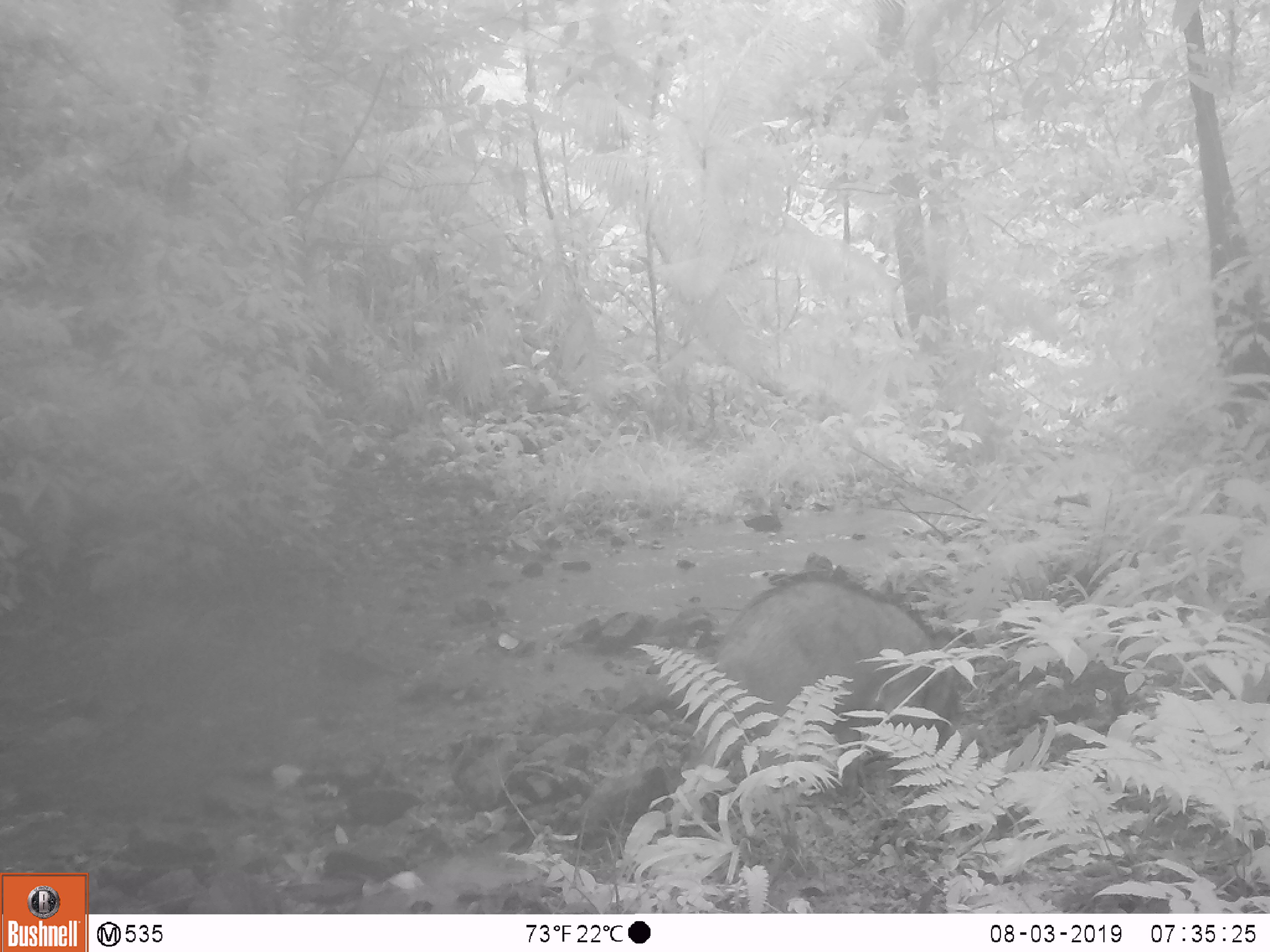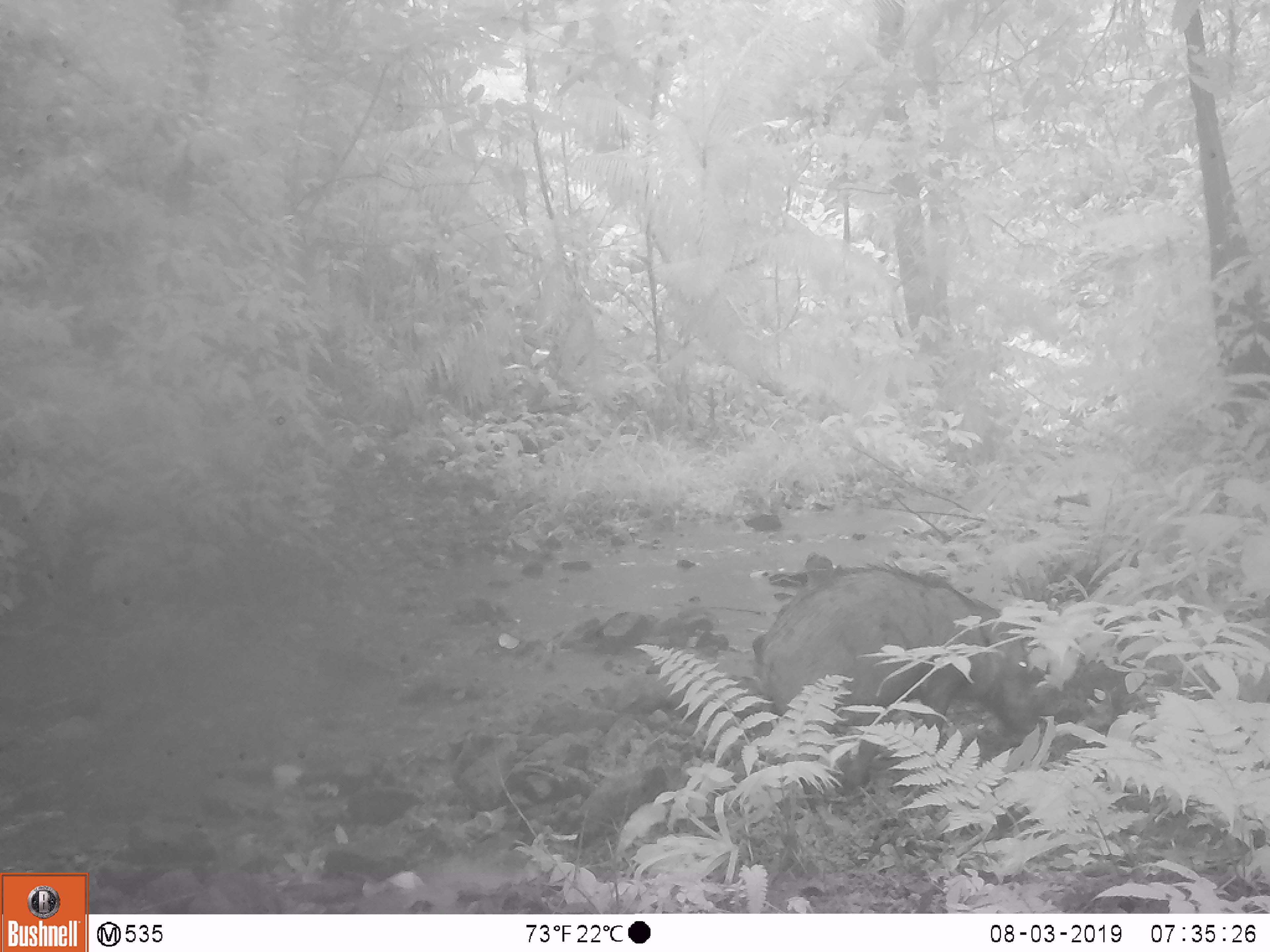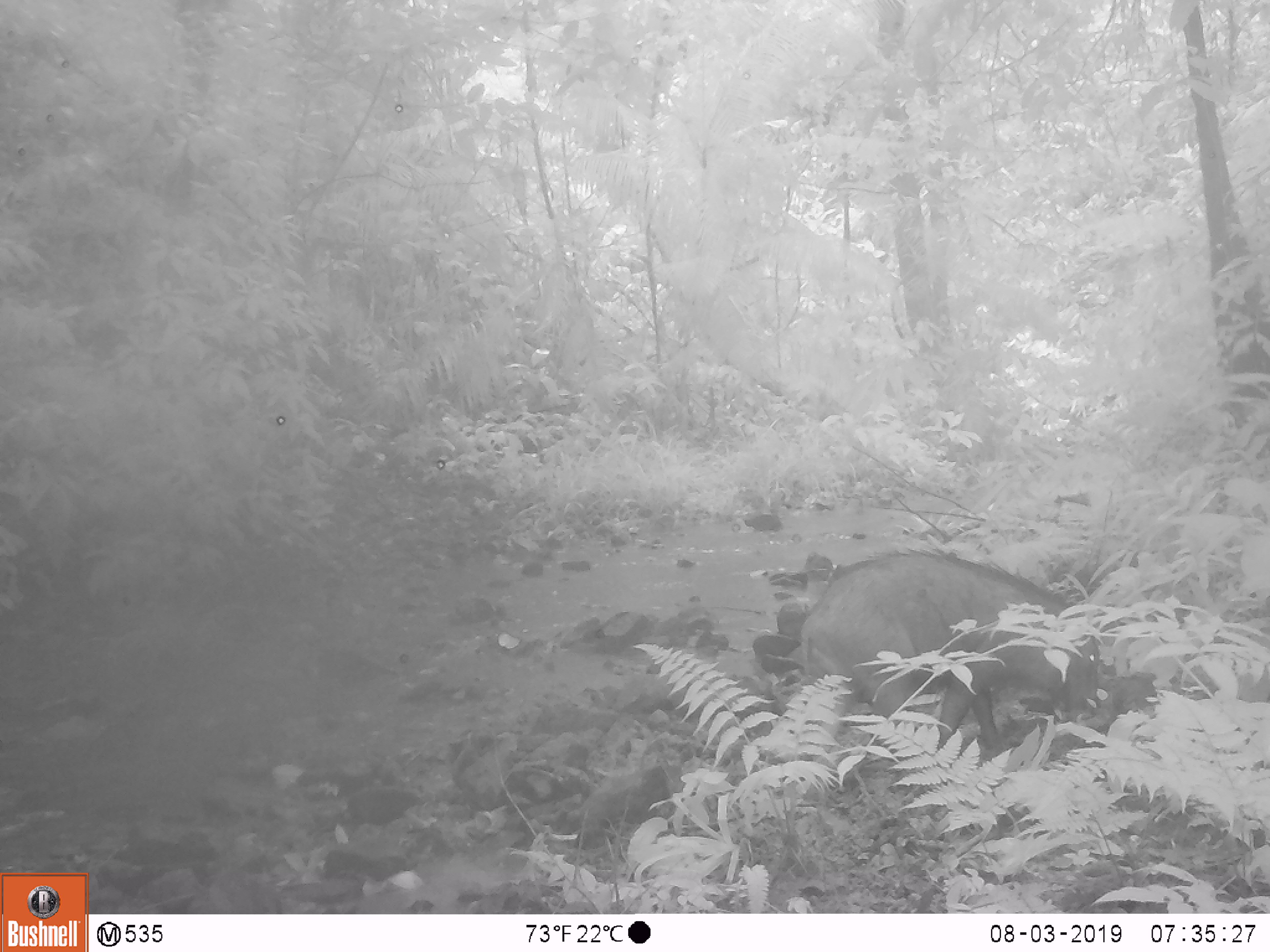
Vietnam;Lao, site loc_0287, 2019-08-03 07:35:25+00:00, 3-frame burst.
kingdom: Animalia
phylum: Chordata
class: Mammalia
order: Artiodactyla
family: Suidae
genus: Sus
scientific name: Sus scrofa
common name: eurasian wild pig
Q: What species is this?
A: Eurasian wild pig (Sus scrofa).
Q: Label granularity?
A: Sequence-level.